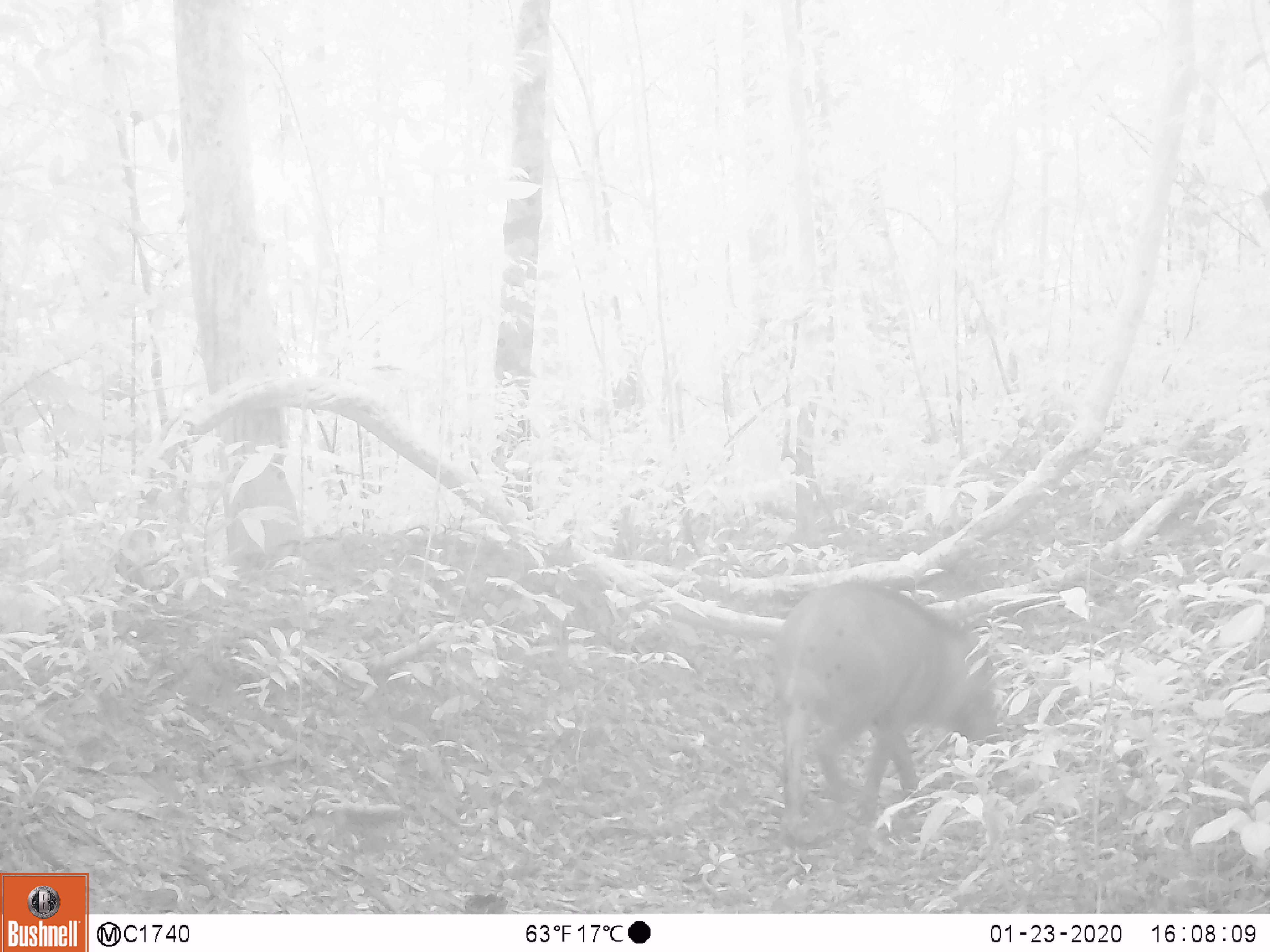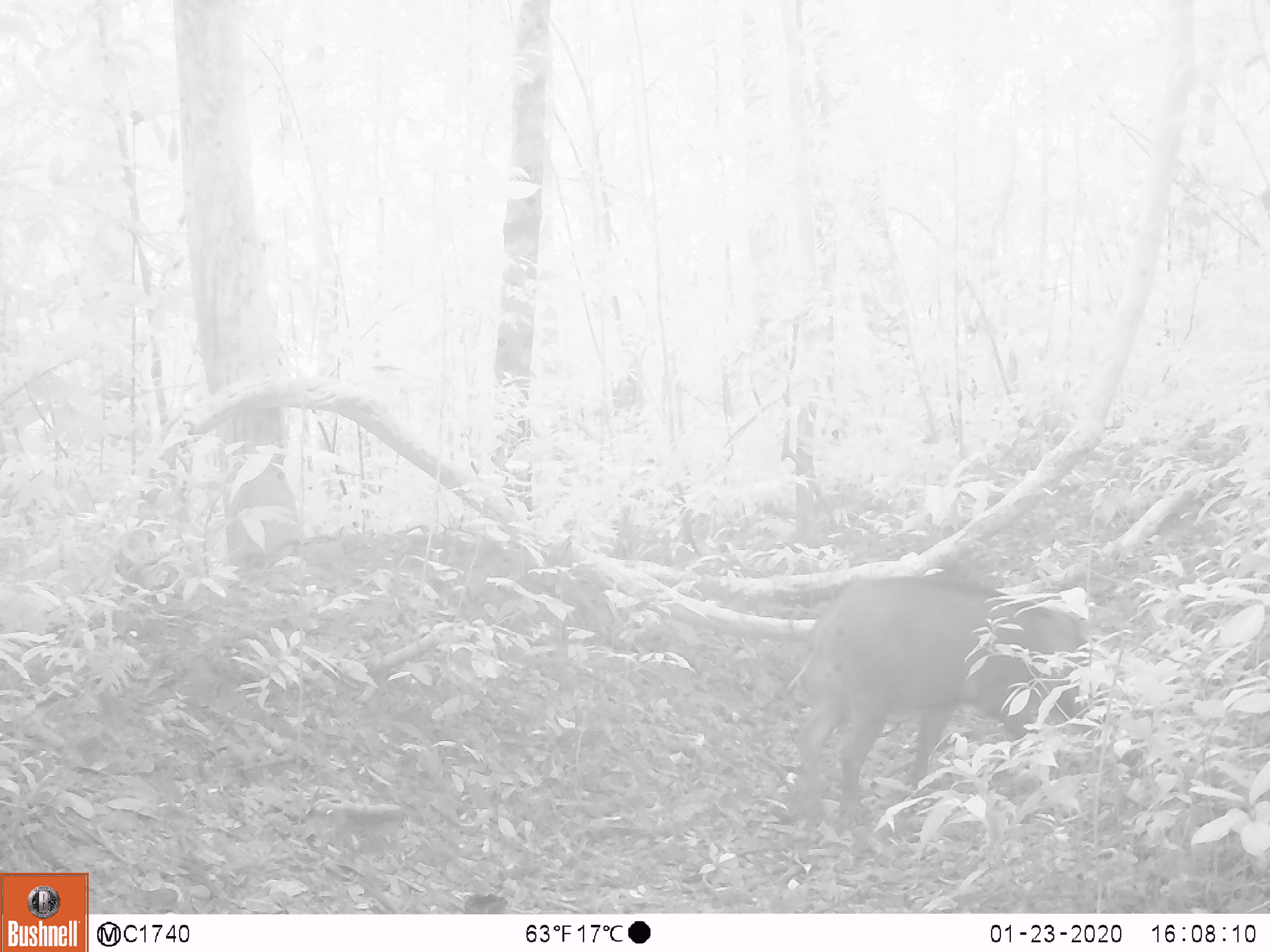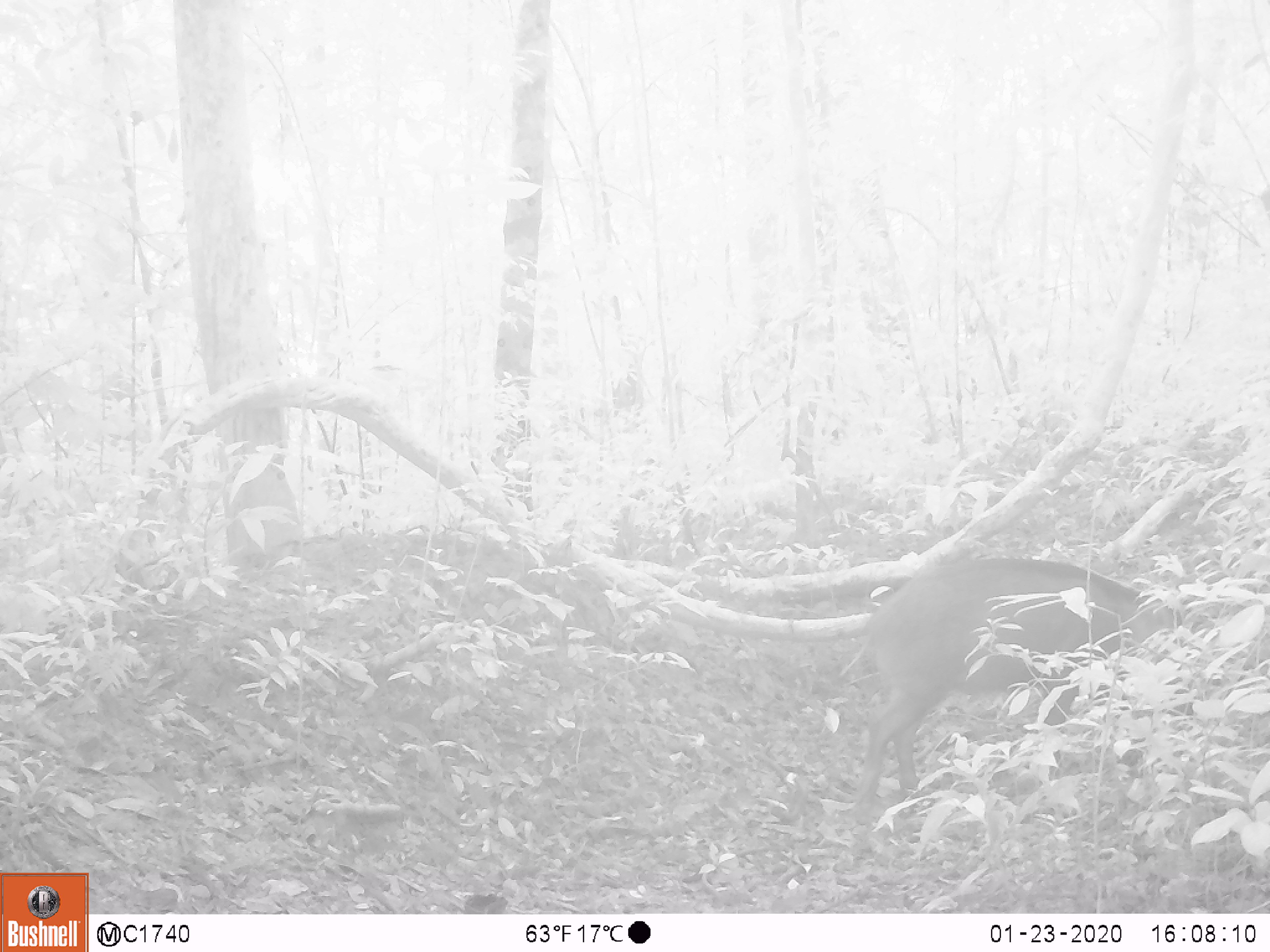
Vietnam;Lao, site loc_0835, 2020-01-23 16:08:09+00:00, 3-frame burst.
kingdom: Animalia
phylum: Chordata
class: Mammalia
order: Artiodactyla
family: Suidae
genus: Sus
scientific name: Sus scrofa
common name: eurasian wild pig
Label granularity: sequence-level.